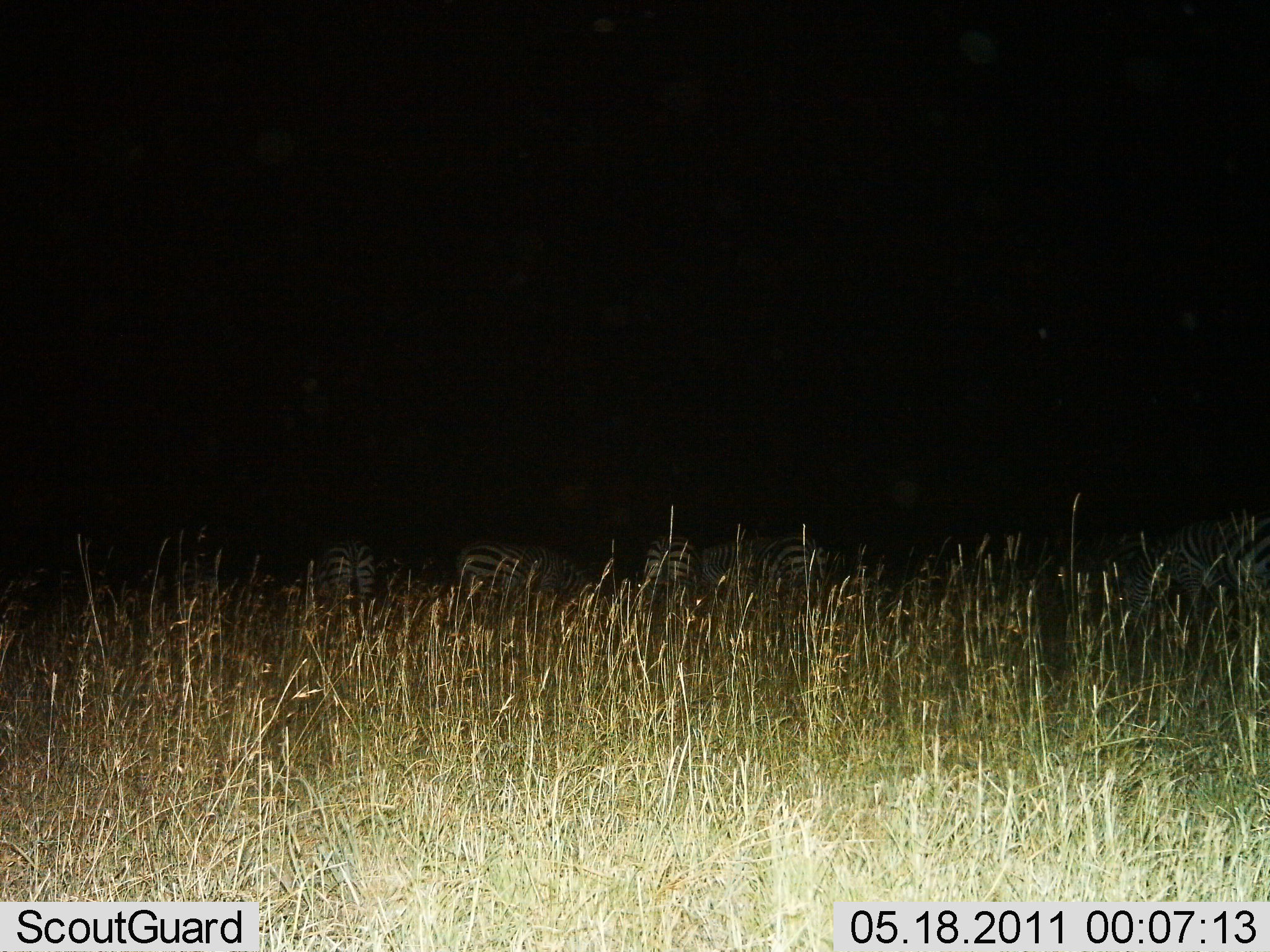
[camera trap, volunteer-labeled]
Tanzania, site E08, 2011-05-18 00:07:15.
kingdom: Animalia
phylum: Chordata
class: Mammalia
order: Perissodactyla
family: Equidae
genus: Equus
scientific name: Equus quagga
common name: plains zebra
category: zebra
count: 6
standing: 50%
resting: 10%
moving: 0%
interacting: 0%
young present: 0%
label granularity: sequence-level